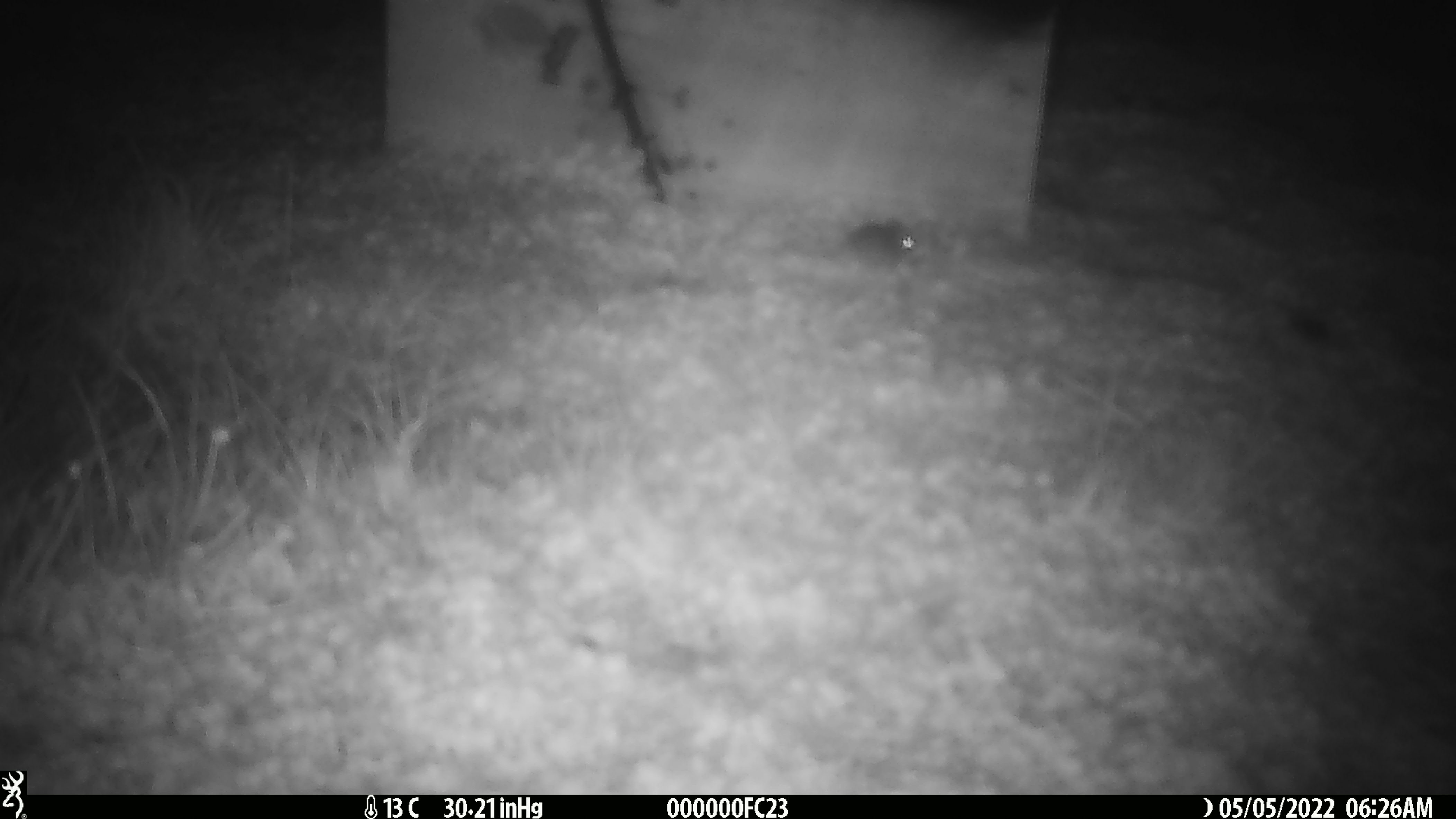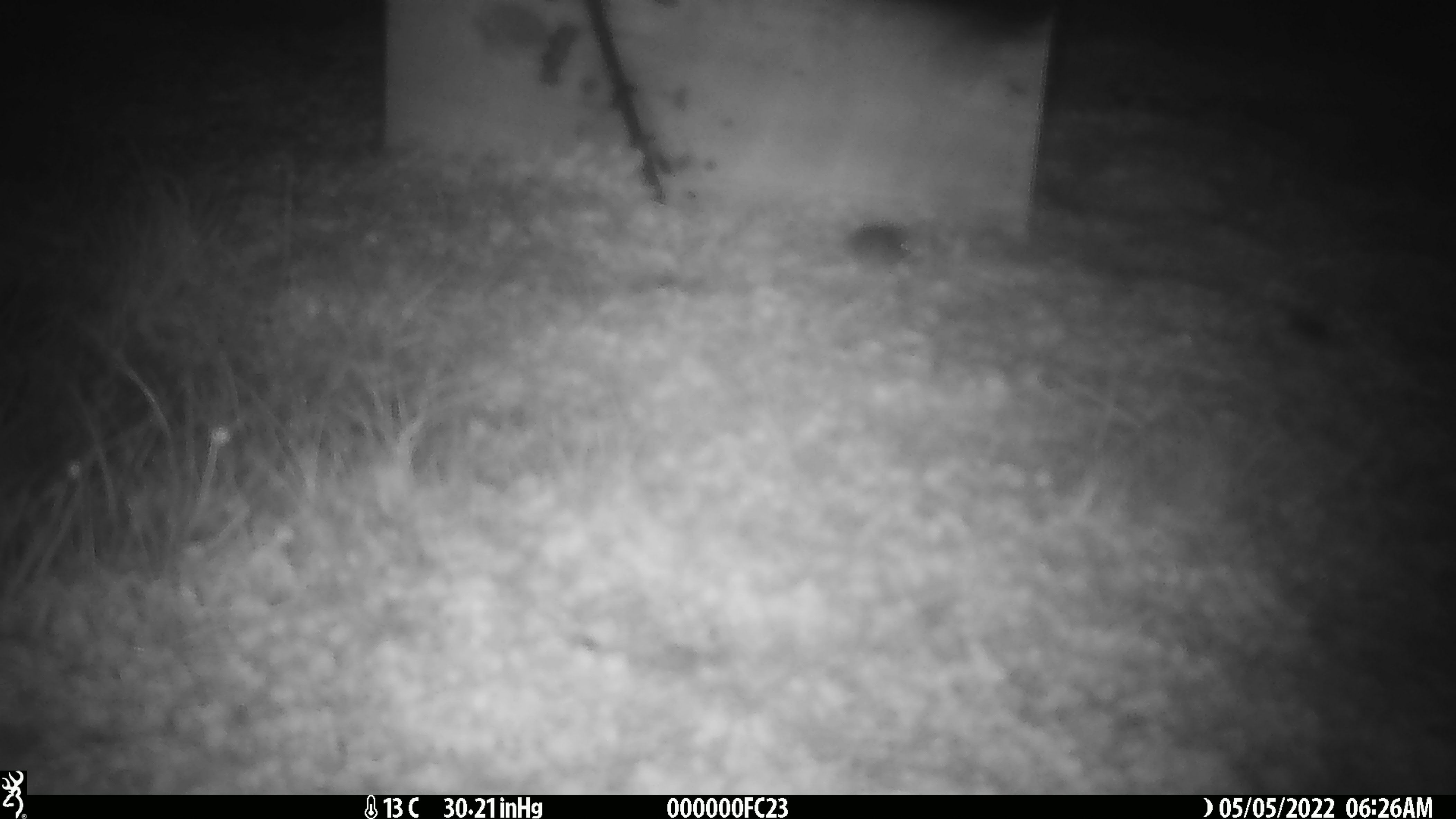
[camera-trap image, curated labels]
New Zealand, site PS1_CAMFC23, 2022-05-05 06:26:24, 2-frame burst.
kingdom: Animalia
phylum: Chordata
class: Mammalia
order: Rodentia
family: Muridae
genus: Mus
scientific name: Mus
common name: mouse